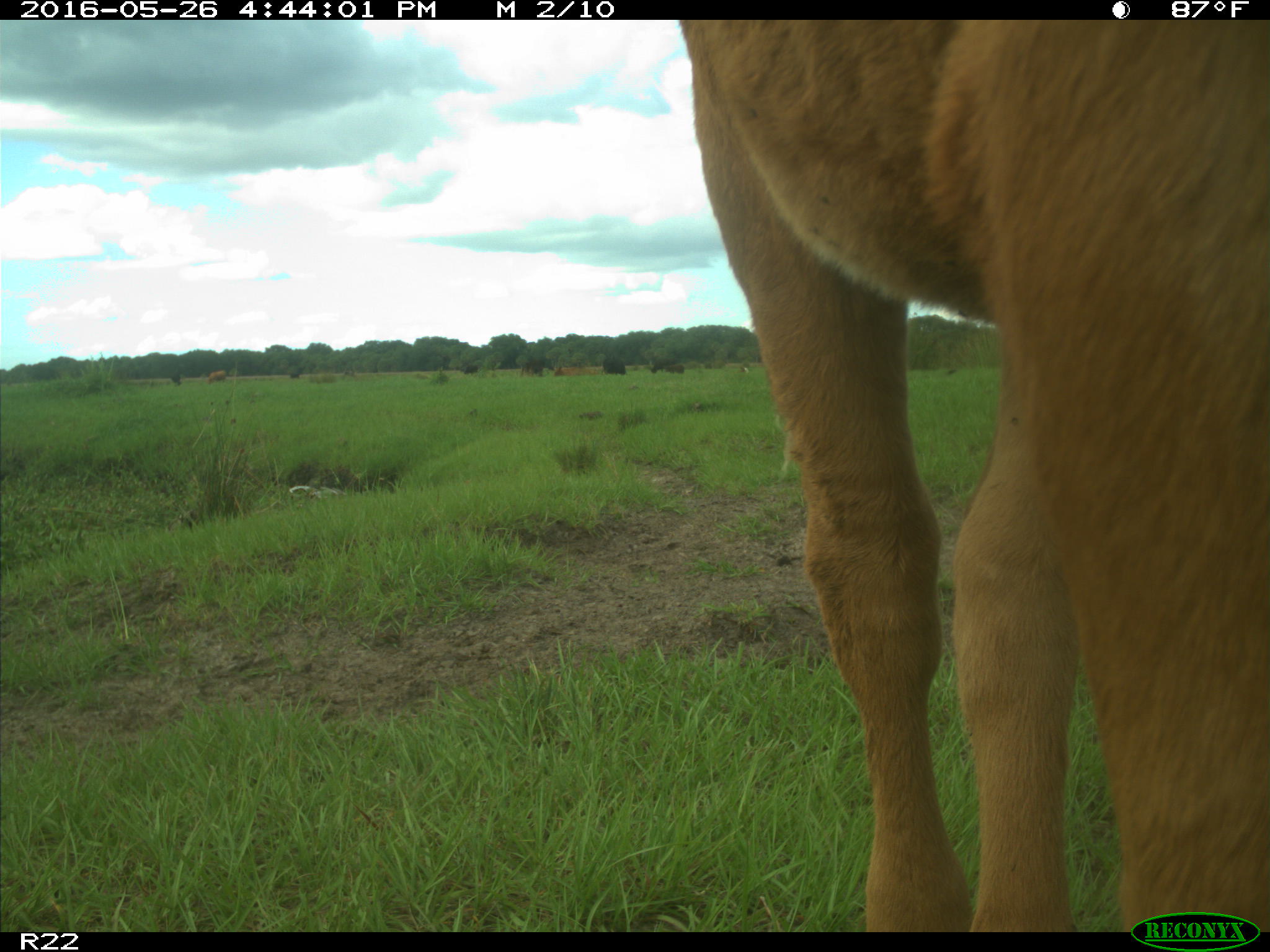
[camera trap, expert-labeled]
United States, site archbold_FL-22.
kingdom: Animalia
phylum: Chordata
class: Mammalia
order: Artiodactyla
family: Bovidae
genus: Bos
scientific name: Bos taurus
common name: domestic cow